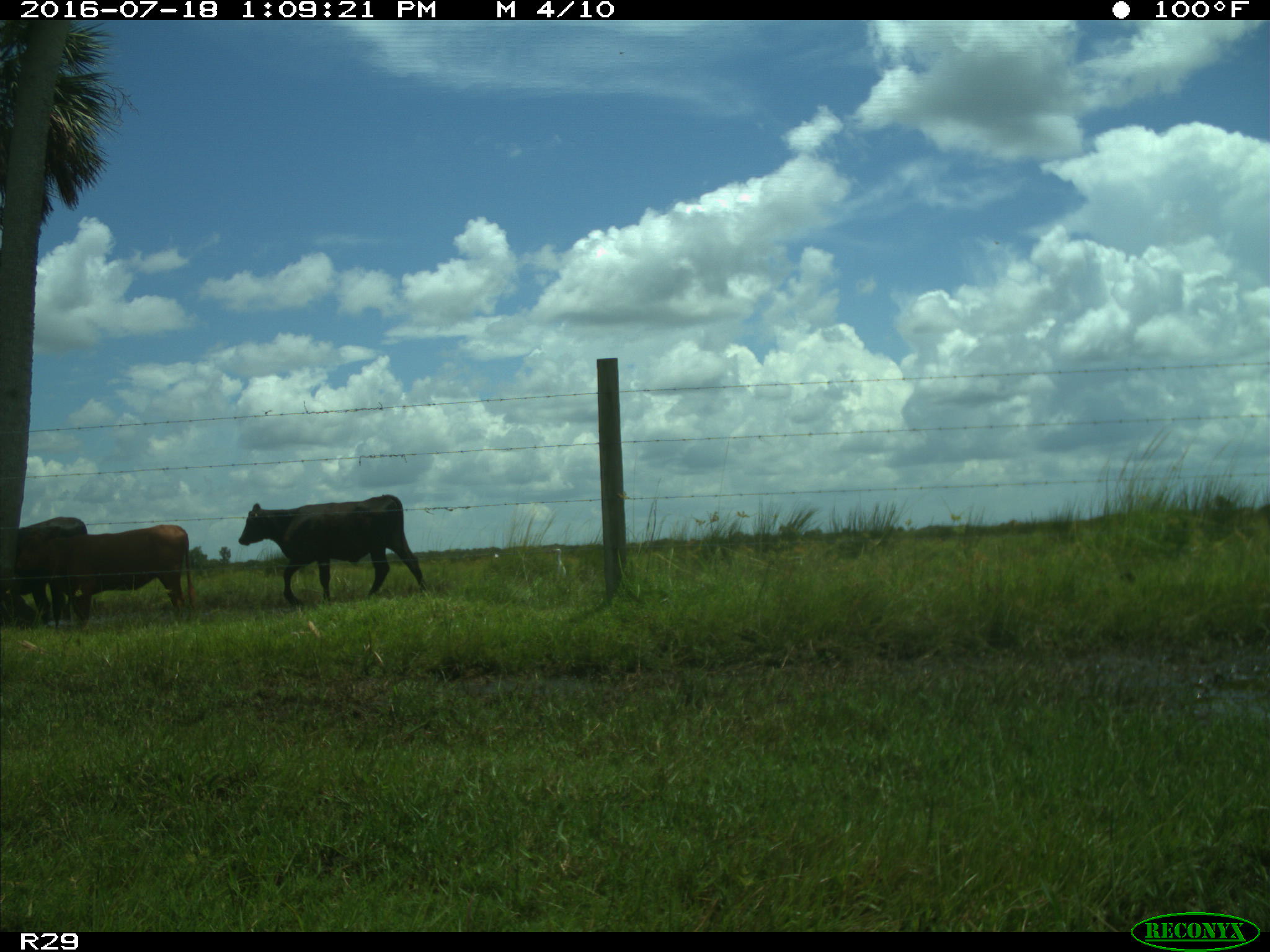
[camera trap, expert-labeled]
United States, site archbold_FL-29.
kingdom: Animalia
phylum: Chordata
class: Mammalia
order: Artiodactyla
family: Bovidae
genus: Bos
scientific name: Bos taurus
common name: domestic cow